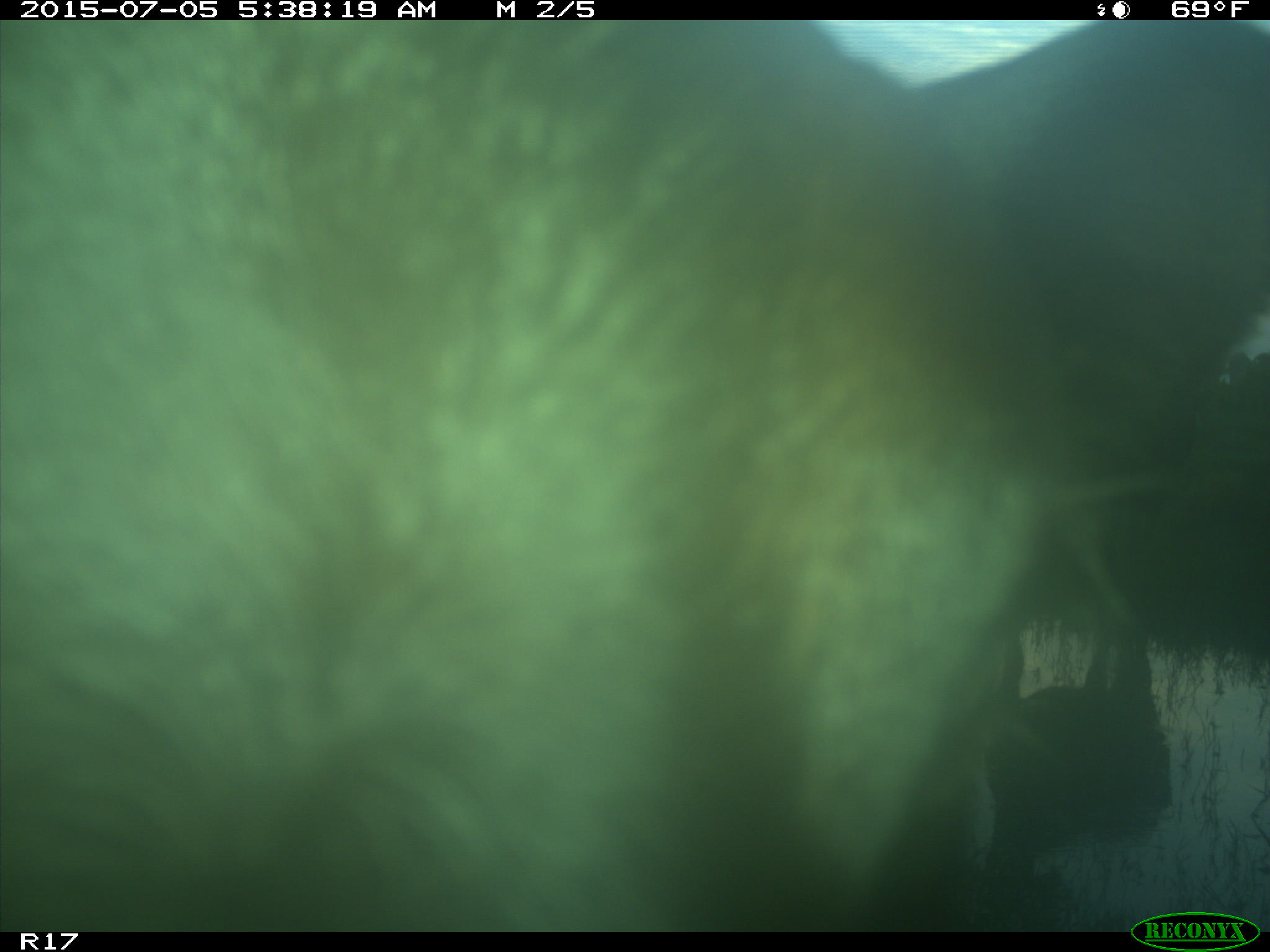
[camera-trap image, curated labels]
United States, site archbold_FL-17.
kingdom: Animalia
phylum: Chordata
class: Mammalia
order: Artiodactyla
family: Bovidae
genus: Bos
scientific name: Bos taurus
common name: domestic cow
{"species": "Bos taurus (domestic cow)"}